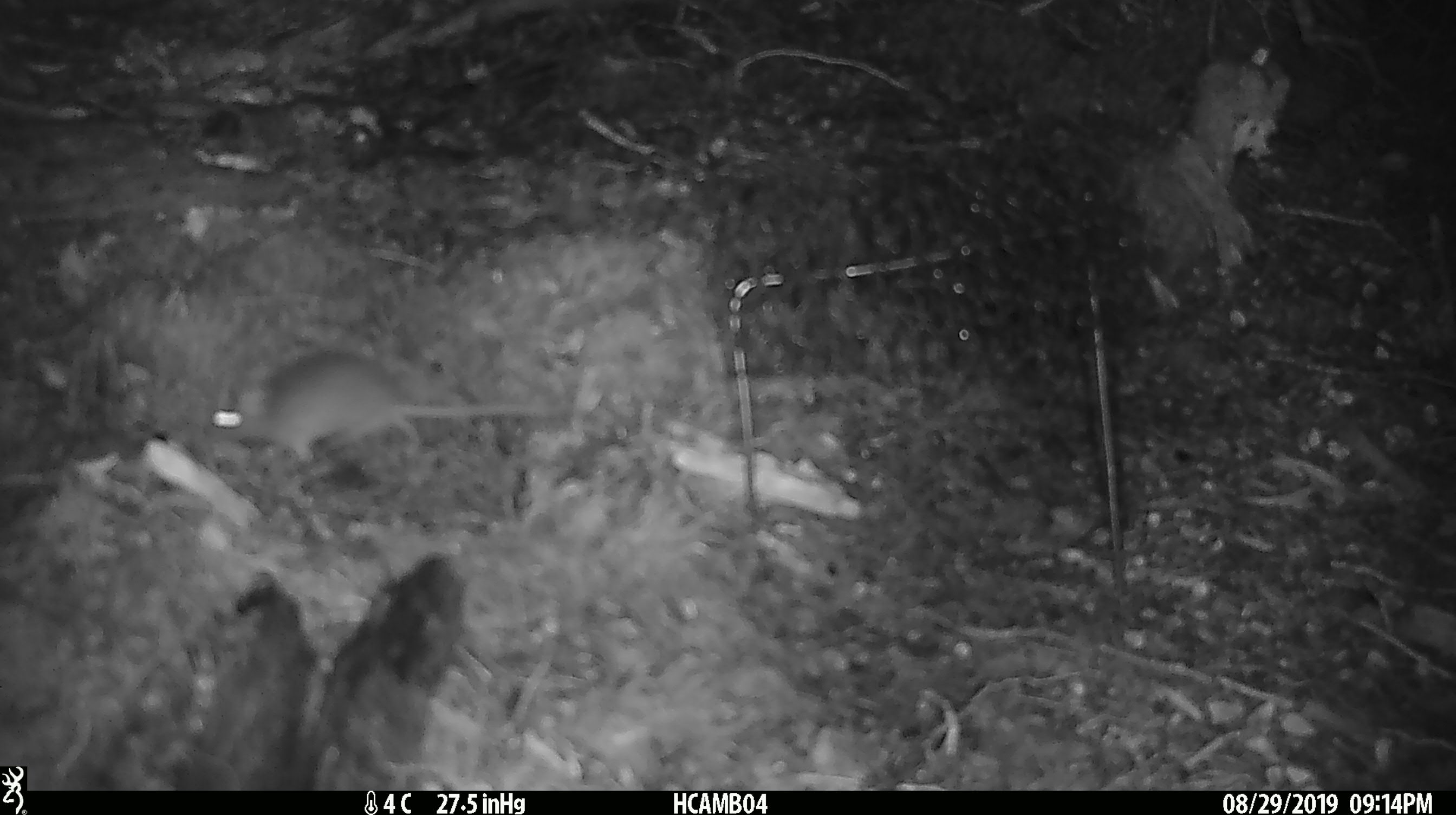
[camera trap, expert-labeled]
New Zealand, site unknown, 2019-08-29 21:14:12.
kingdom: Animalia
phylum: Chordata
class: Mammalia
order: Rodentia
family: Muridae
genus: Mus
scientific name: Mus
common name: mouse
Mouse (Mus).